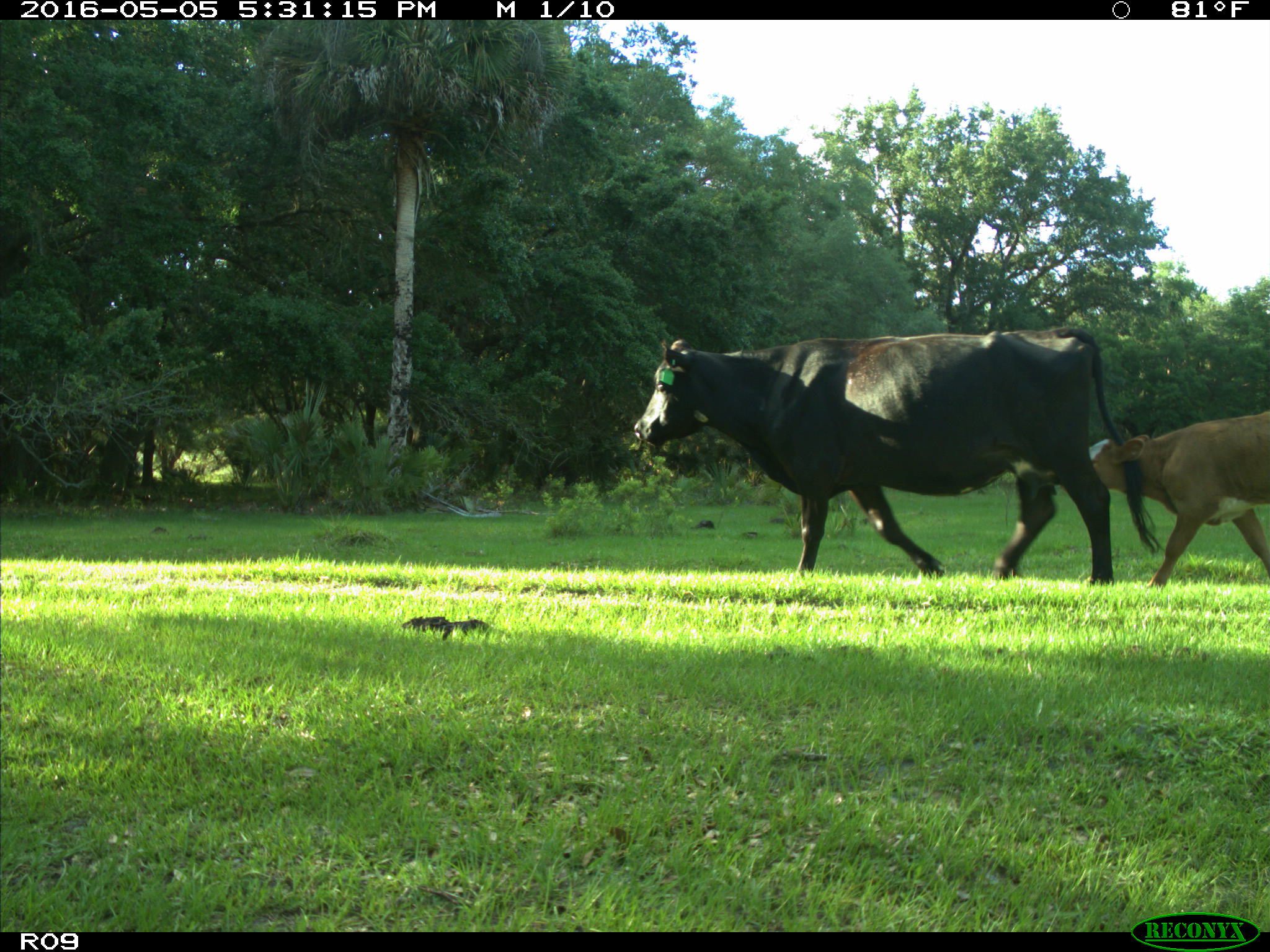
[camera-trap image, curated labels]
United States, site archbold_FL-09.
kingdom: Animalia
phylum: Chordata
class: Mammalia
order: Artiodactyla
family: Bovidae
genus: Bos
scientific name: Bos taurus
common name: domestic cow